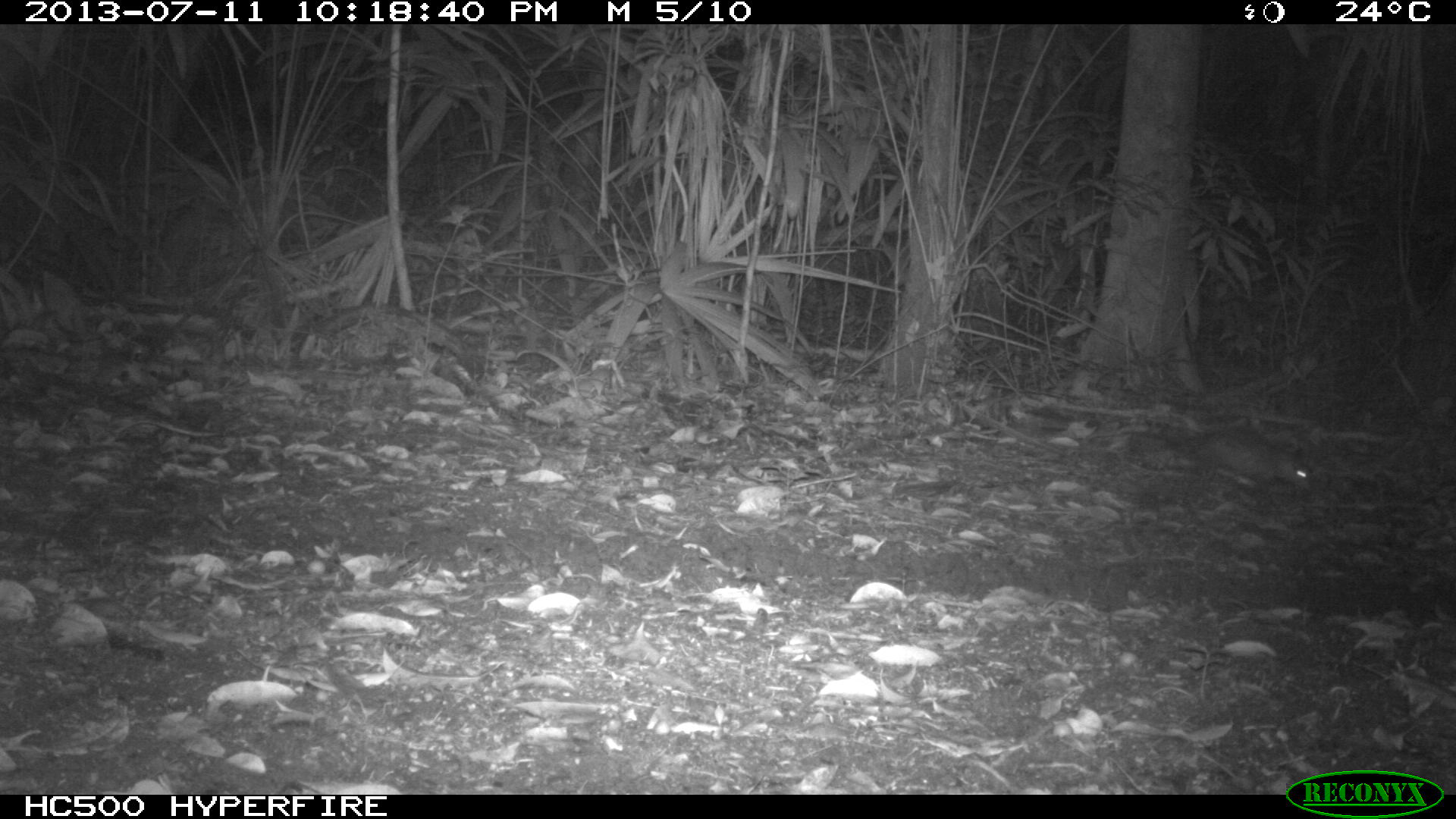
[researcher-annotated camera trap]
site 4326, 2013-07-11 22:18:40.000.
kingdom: Animalia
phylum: Chordata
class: Mammalia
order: Didelphimorphia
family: Didelphidae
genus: Didelphis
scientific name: Didelphis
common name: american opossums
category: didelphis sp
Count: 1.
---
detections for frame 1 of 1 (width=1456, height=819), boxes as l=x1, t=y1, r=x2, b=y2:
didelphis sp: l=1118, t=422, r=1314, b=492